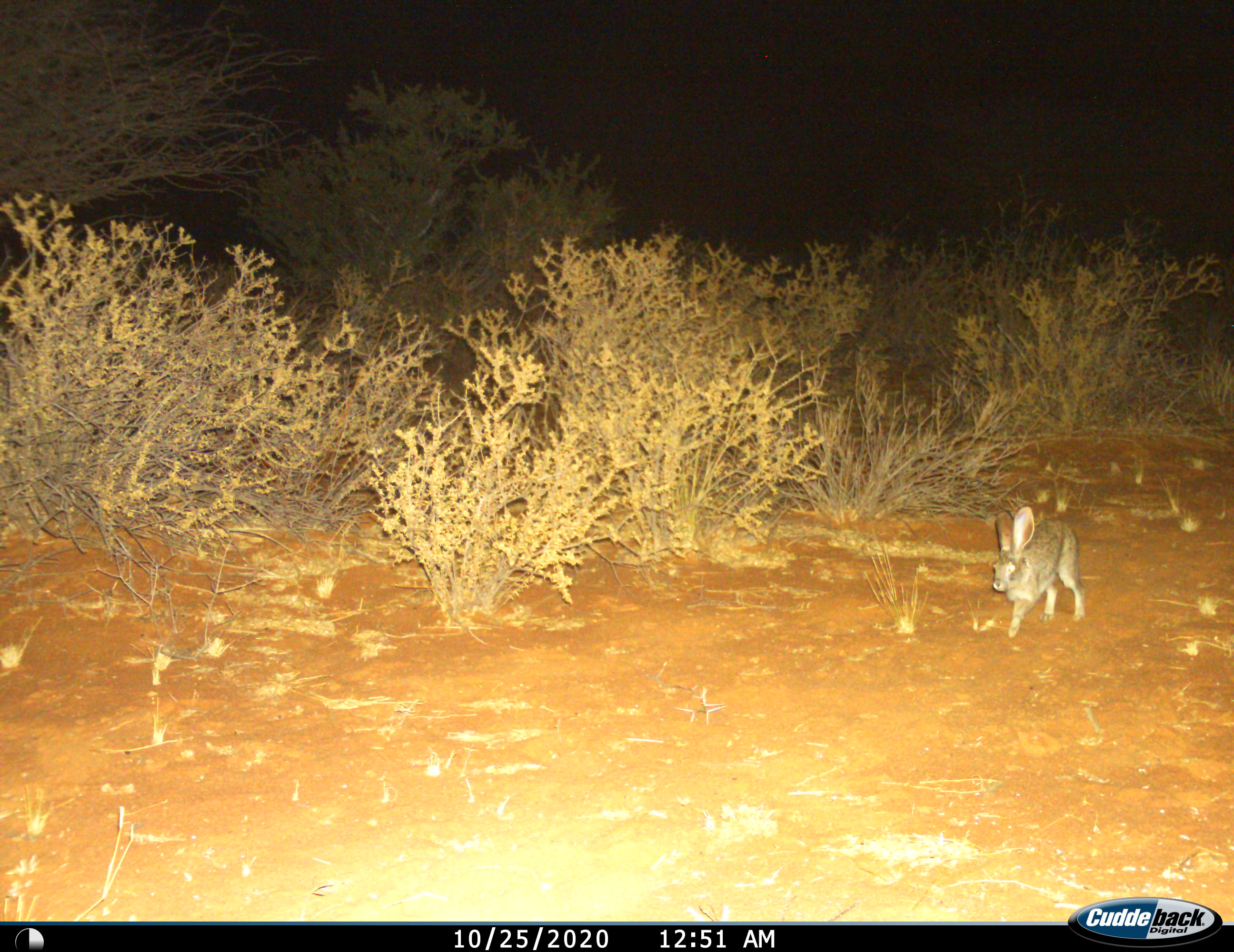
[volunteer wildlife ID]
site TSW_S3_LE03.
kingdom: Animalia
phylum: Chordata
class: Mammalia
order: Lagomorpha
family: Leporidae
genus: Lepus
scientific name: Lepus capensis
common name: cape hare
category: harecape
Harecape (cape hare) (Lepus capensis), count 1. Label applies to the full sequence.